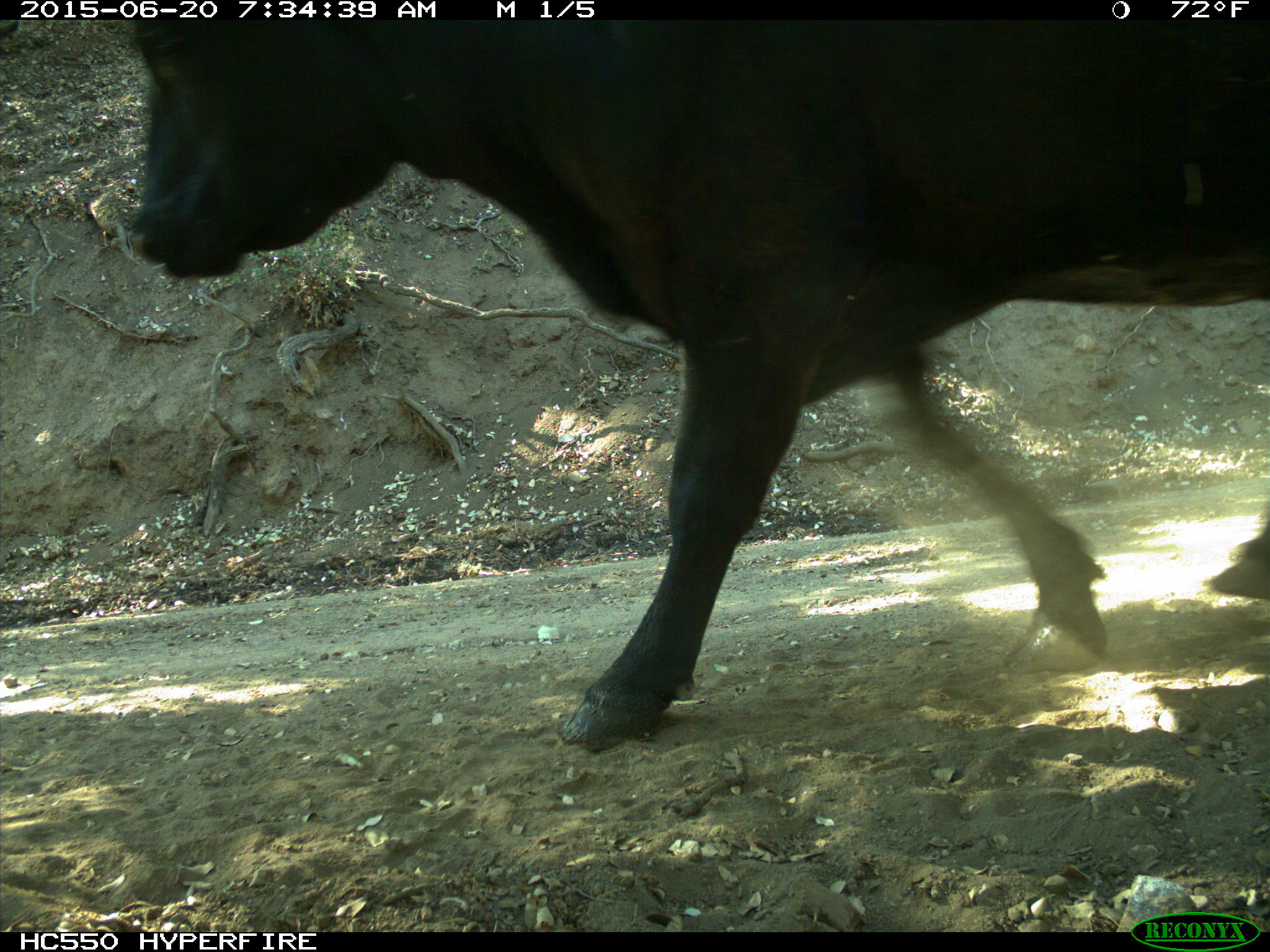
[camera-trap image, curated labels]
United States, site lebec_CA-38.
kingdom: Animalia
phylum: Chordata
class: Mammalia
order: Artiodactyla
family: Bovidae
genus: Bos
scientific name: Bos taurus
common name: domestic cow